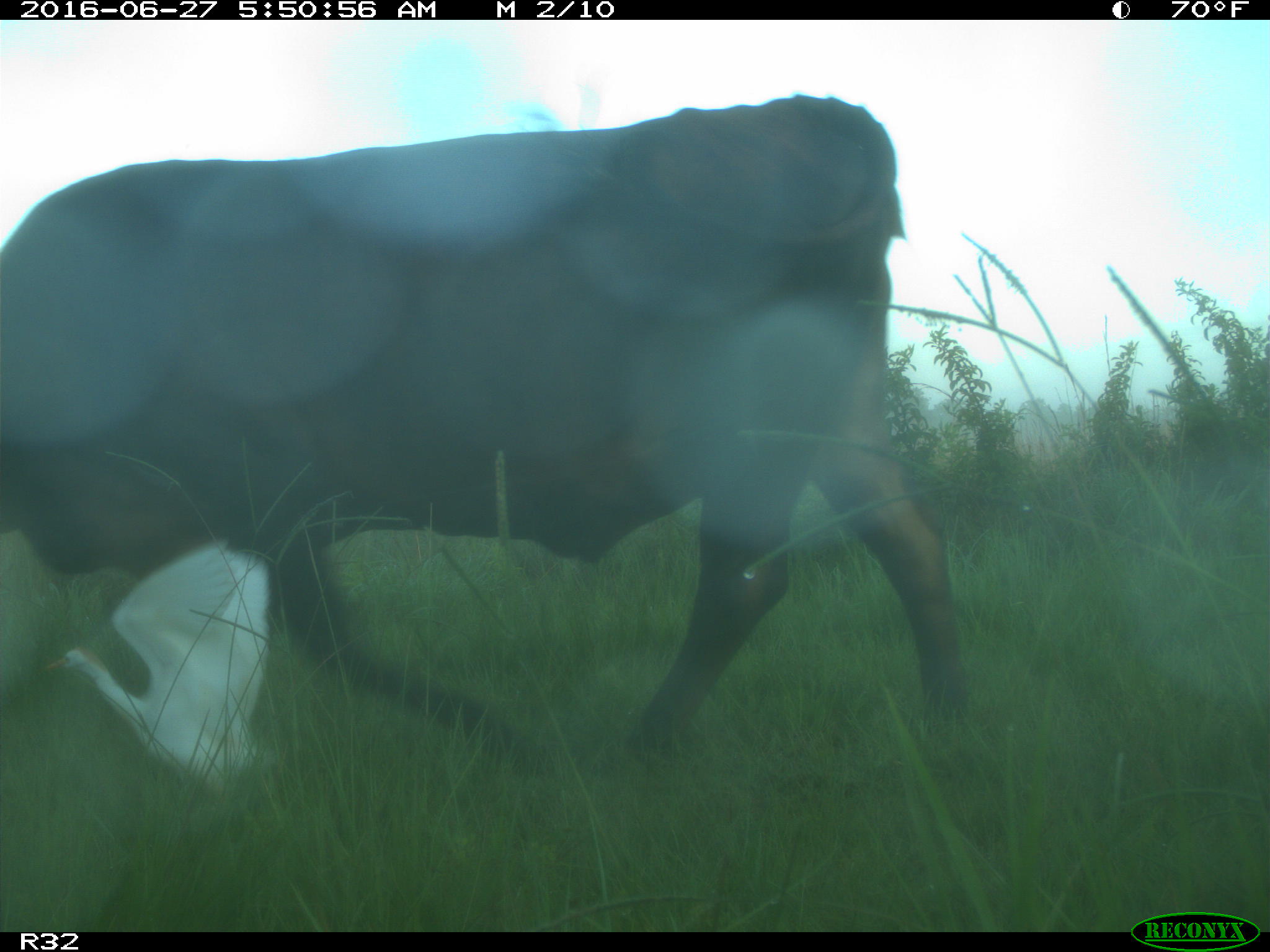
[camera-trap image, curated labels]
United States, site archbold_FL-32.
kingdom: Animalia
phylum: Chordata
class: Mammalia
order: Artiodactyla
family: Bovidae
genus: Bos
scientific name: Bos taurus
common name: domestic cow